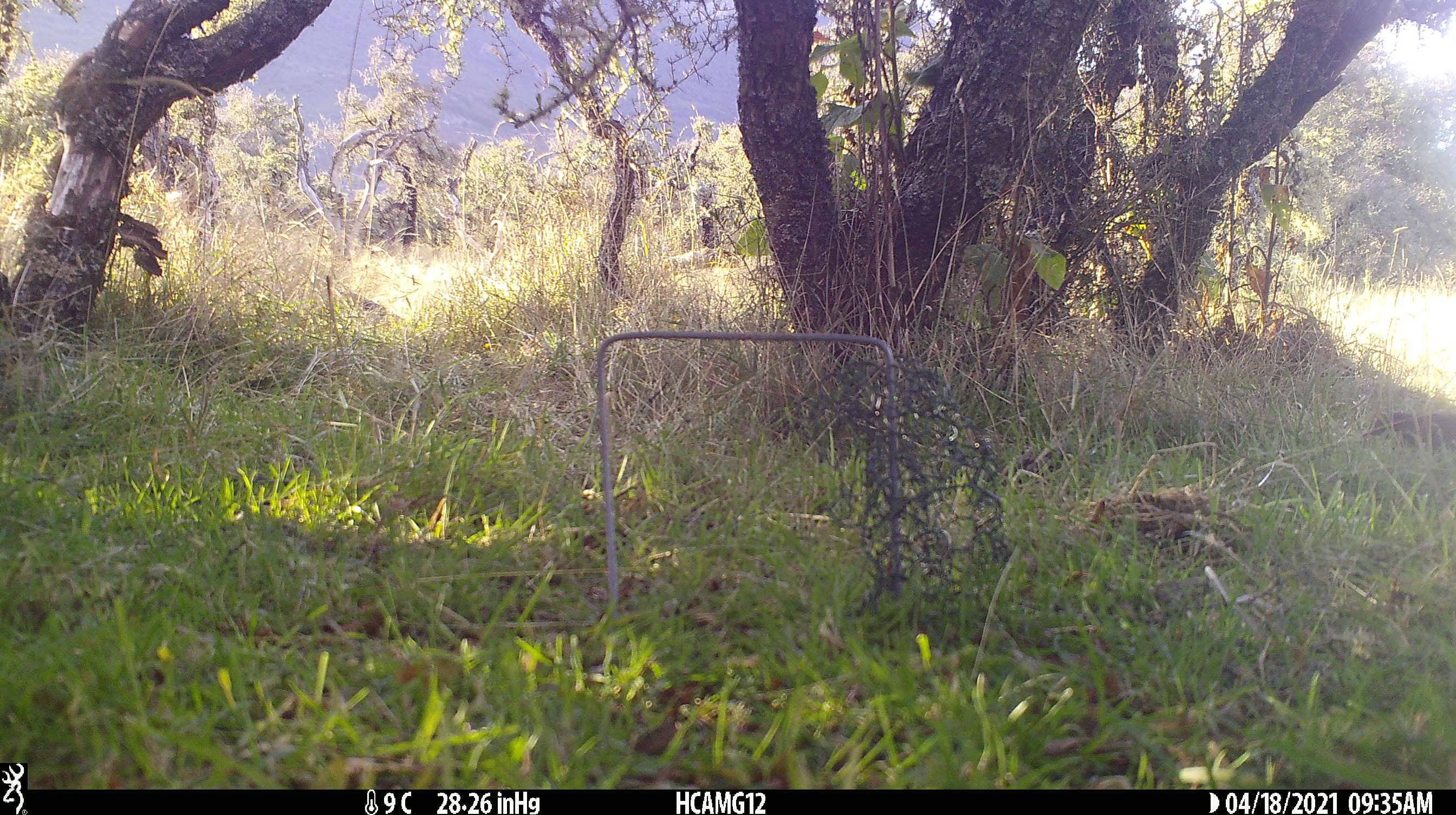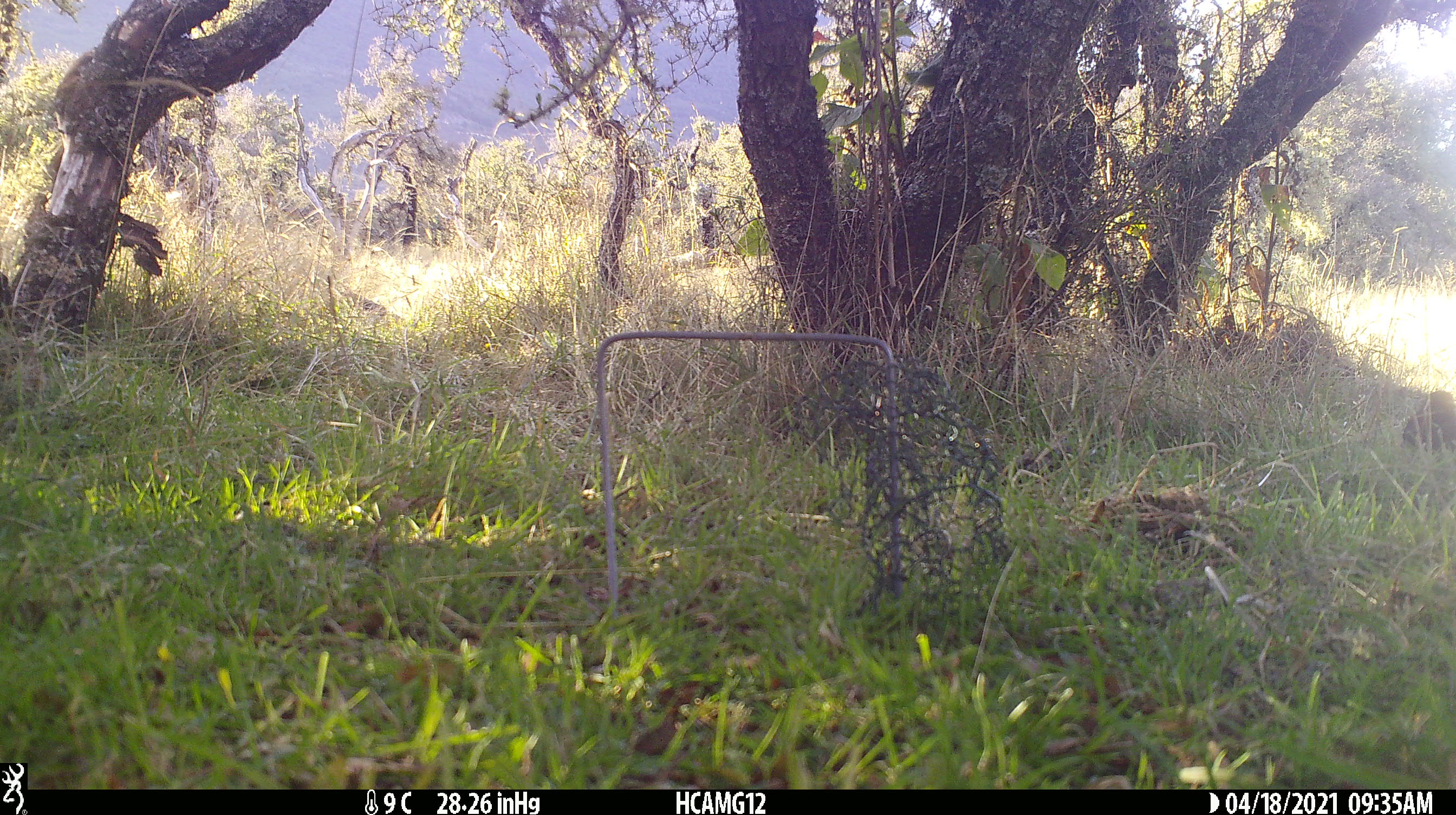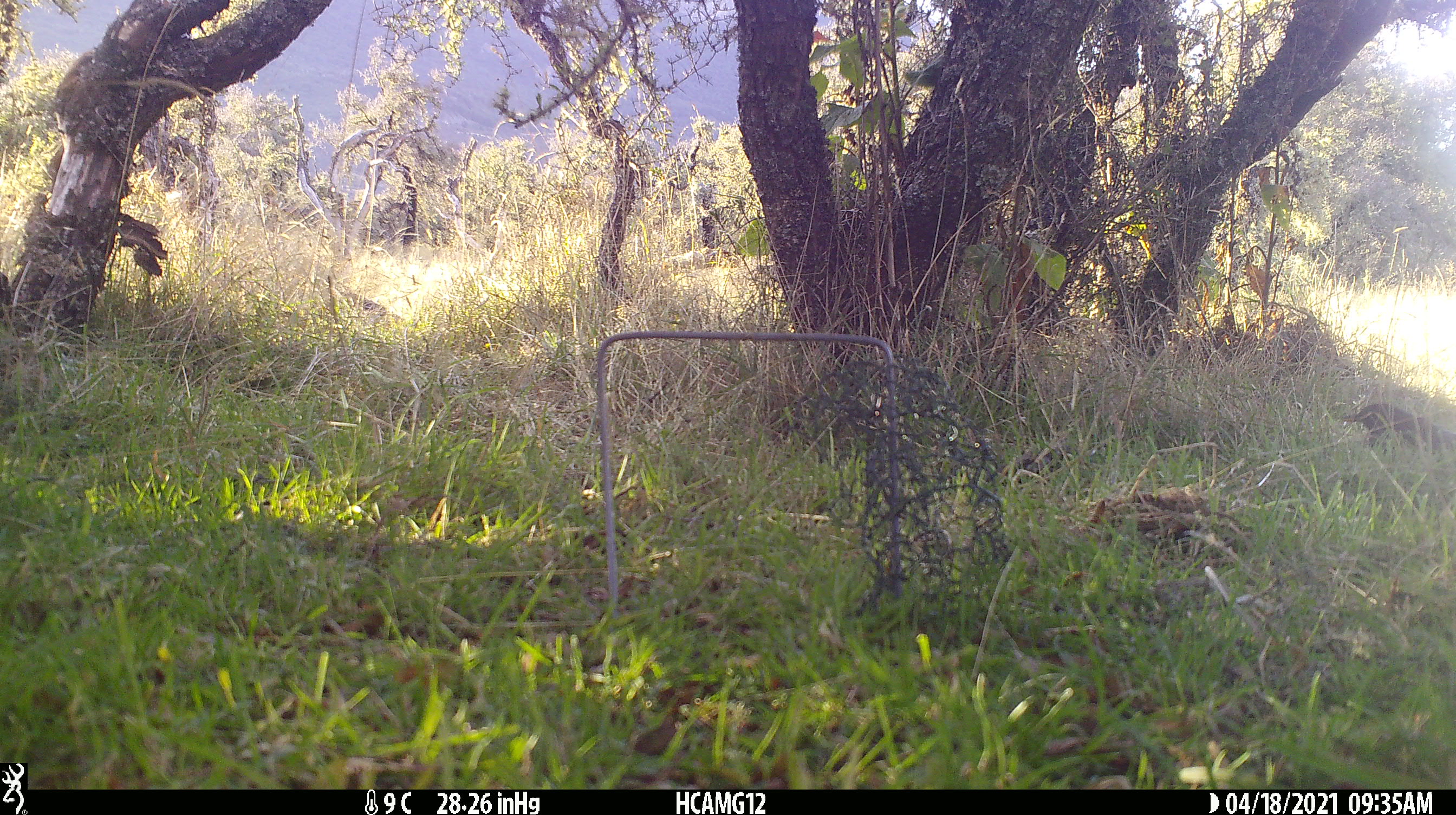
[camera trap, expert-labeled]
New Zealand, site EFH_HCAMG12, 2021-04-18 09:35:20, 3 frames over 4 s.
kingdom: Animalia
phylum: Chordata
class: Aves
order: Passeriformes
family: Turdidae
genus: Turdus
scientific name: Turdus merula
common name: eurasian blackbird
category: blackbird